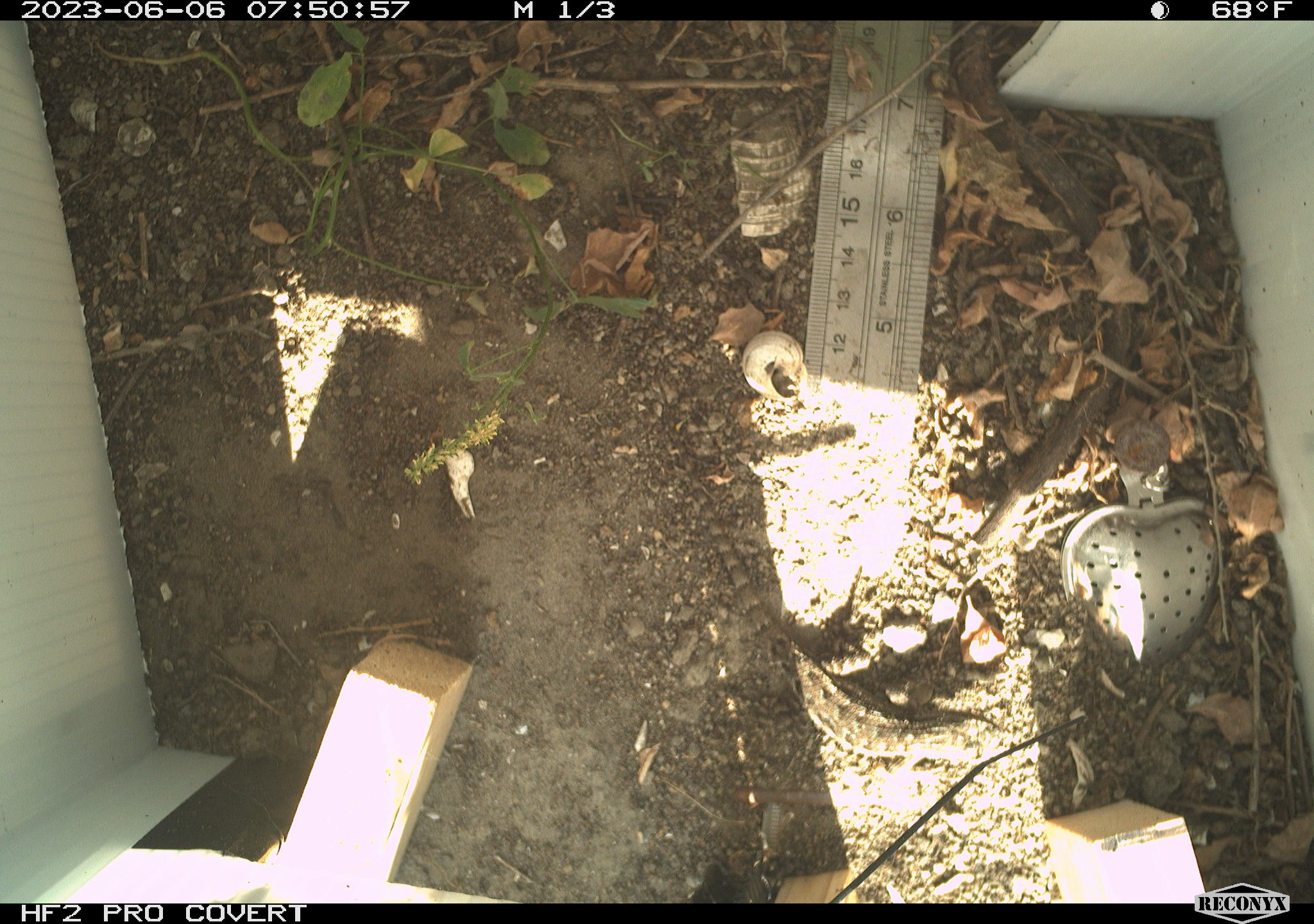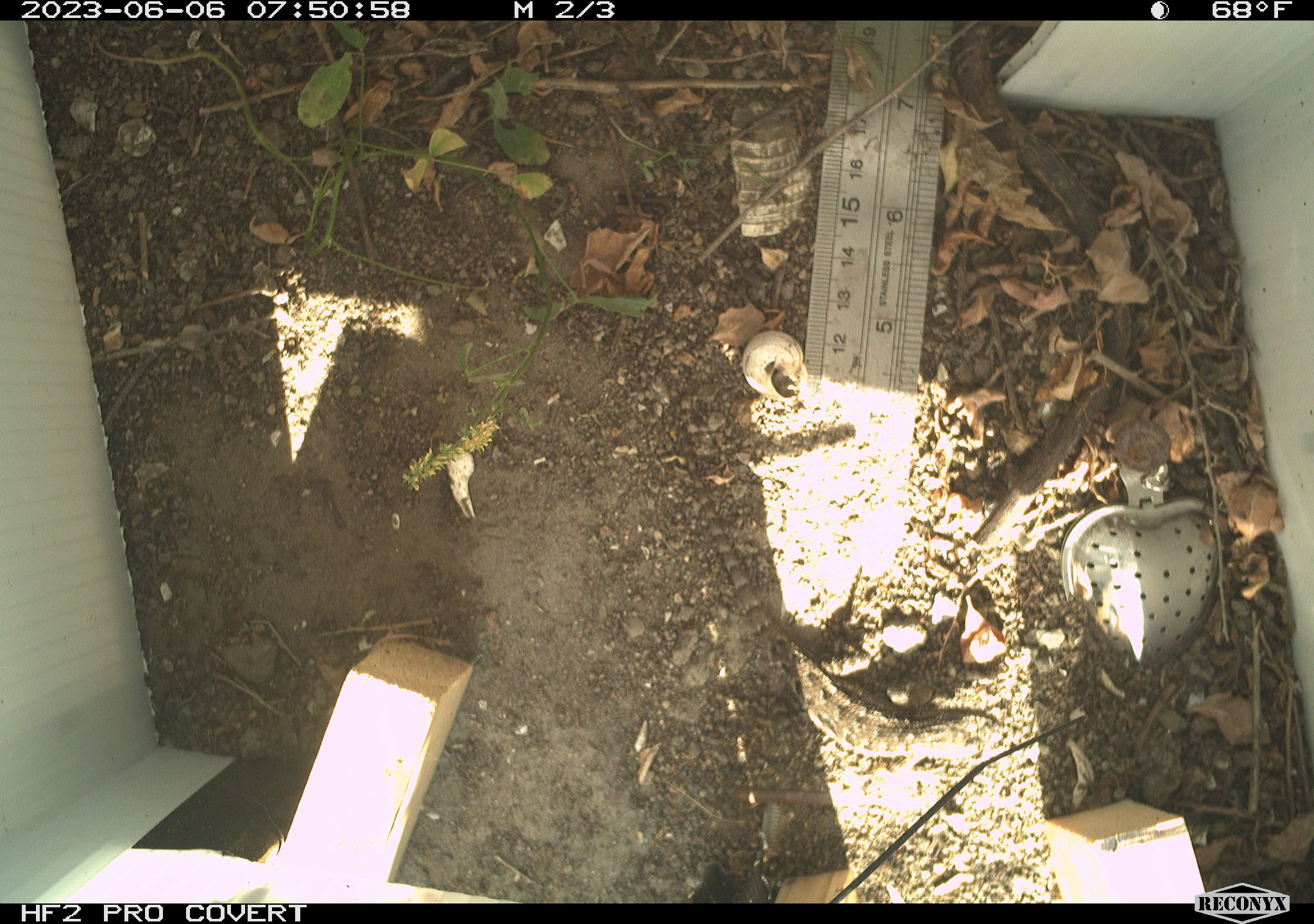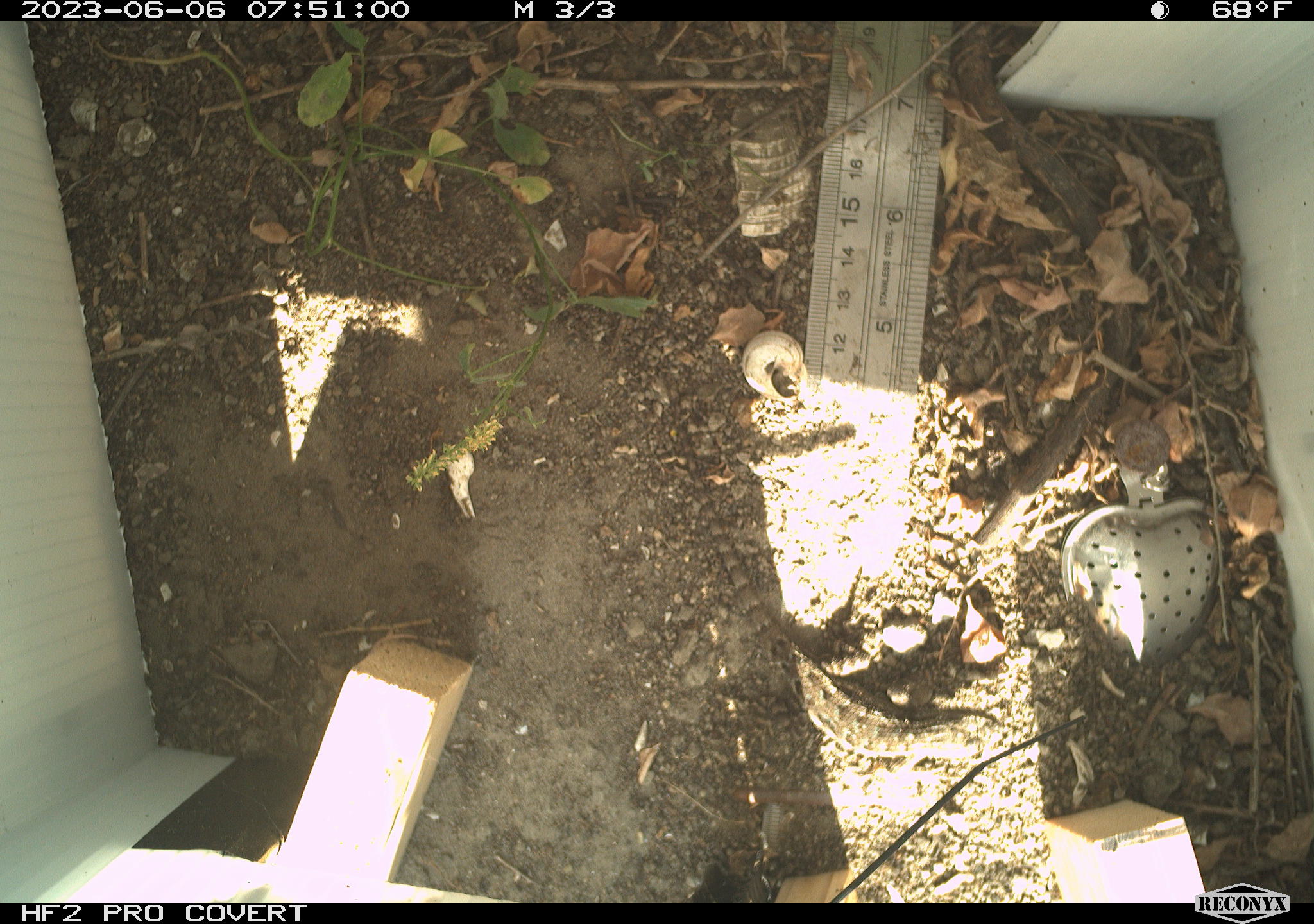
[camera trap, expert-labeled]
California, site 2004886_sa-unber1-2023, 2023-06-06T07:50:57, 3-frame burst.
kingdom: Animalia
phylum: Chordata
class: Reptilia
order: Squamata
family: Phrynosomatidae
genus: Sceloporus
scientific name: Sceloporus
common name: spiny lizards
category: sceloporus species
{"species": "sceloporus species (spiny lizards) (Sceloporus)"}